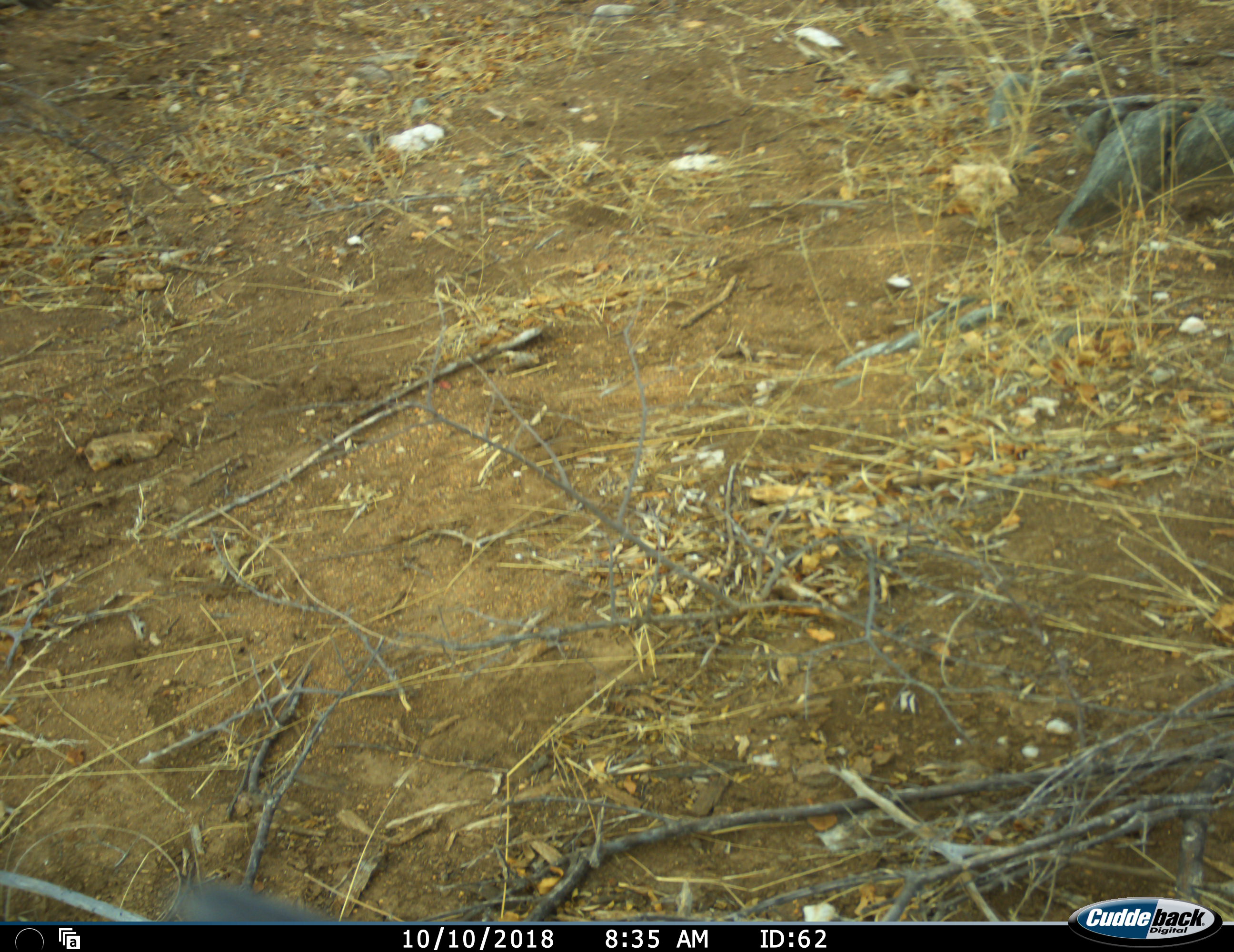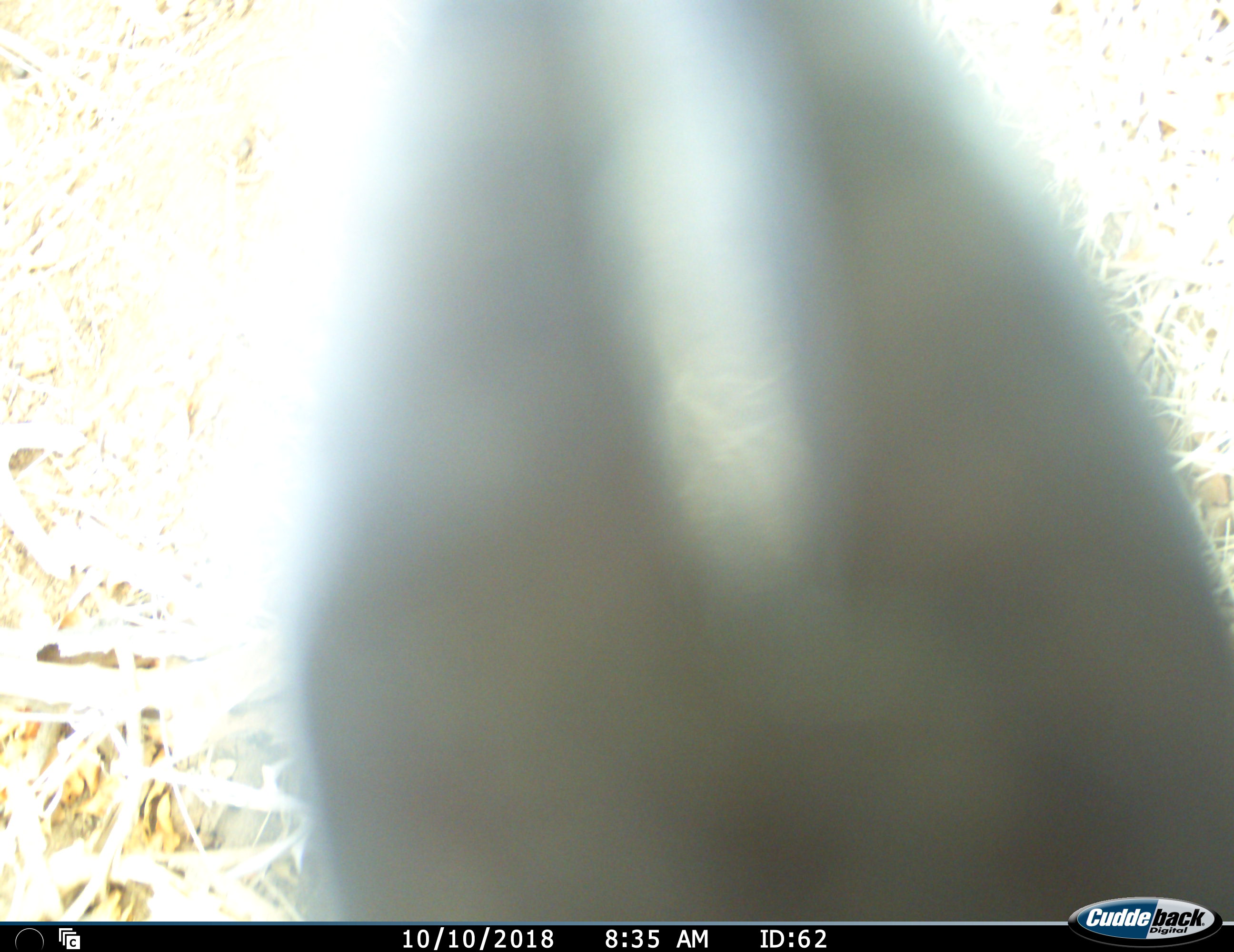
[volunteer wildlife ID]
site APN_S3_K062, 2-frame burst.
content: unidentified animal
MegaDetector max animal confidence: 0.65